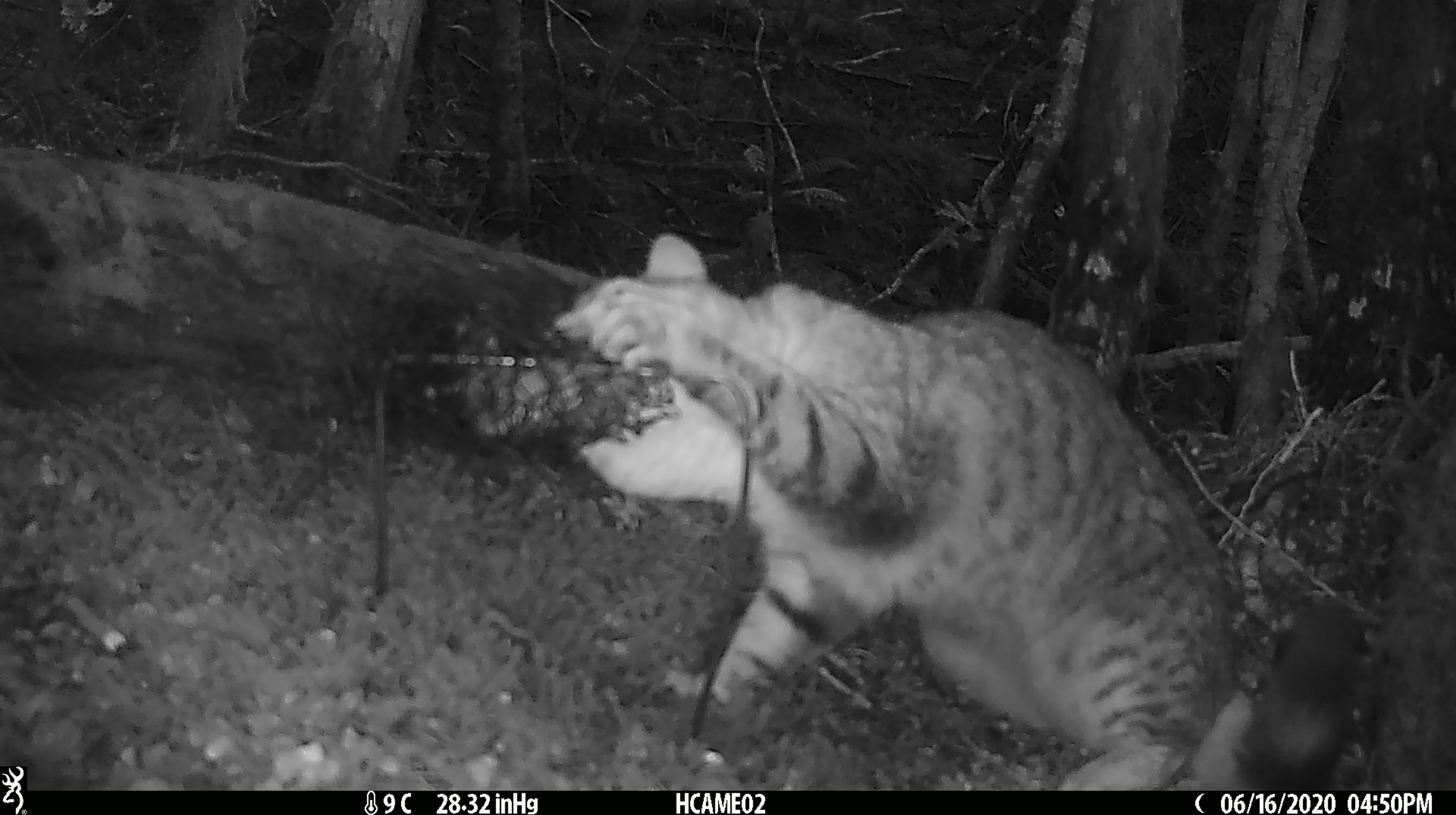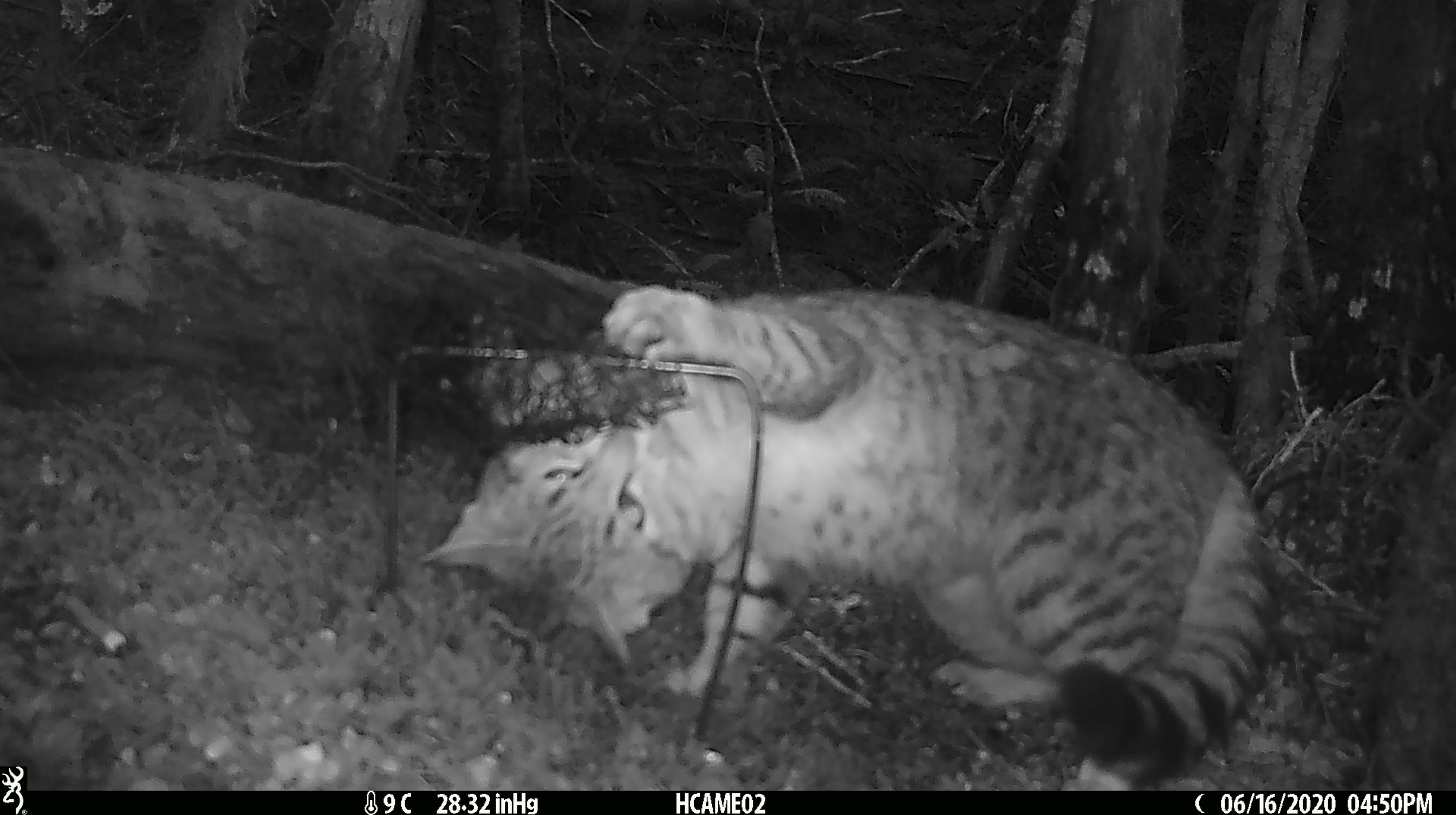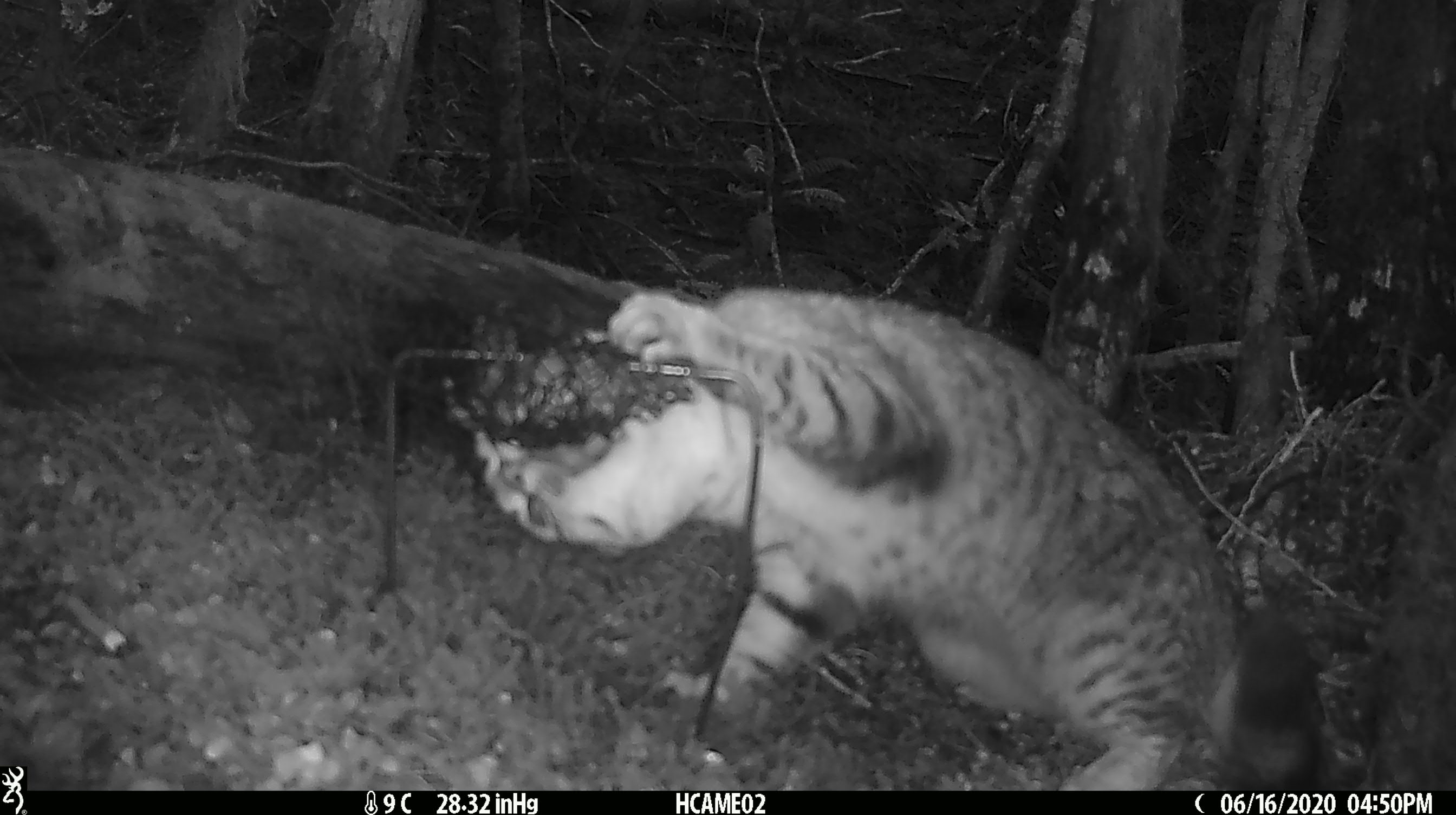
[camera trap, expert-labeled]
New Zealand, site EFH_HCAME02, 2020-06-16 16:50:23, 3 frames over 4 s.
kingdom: Animalia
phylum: Chordata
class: Mammalia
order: Carnivora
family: Felidae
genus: Felis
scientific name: Felis catus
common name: domestic cat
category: cat